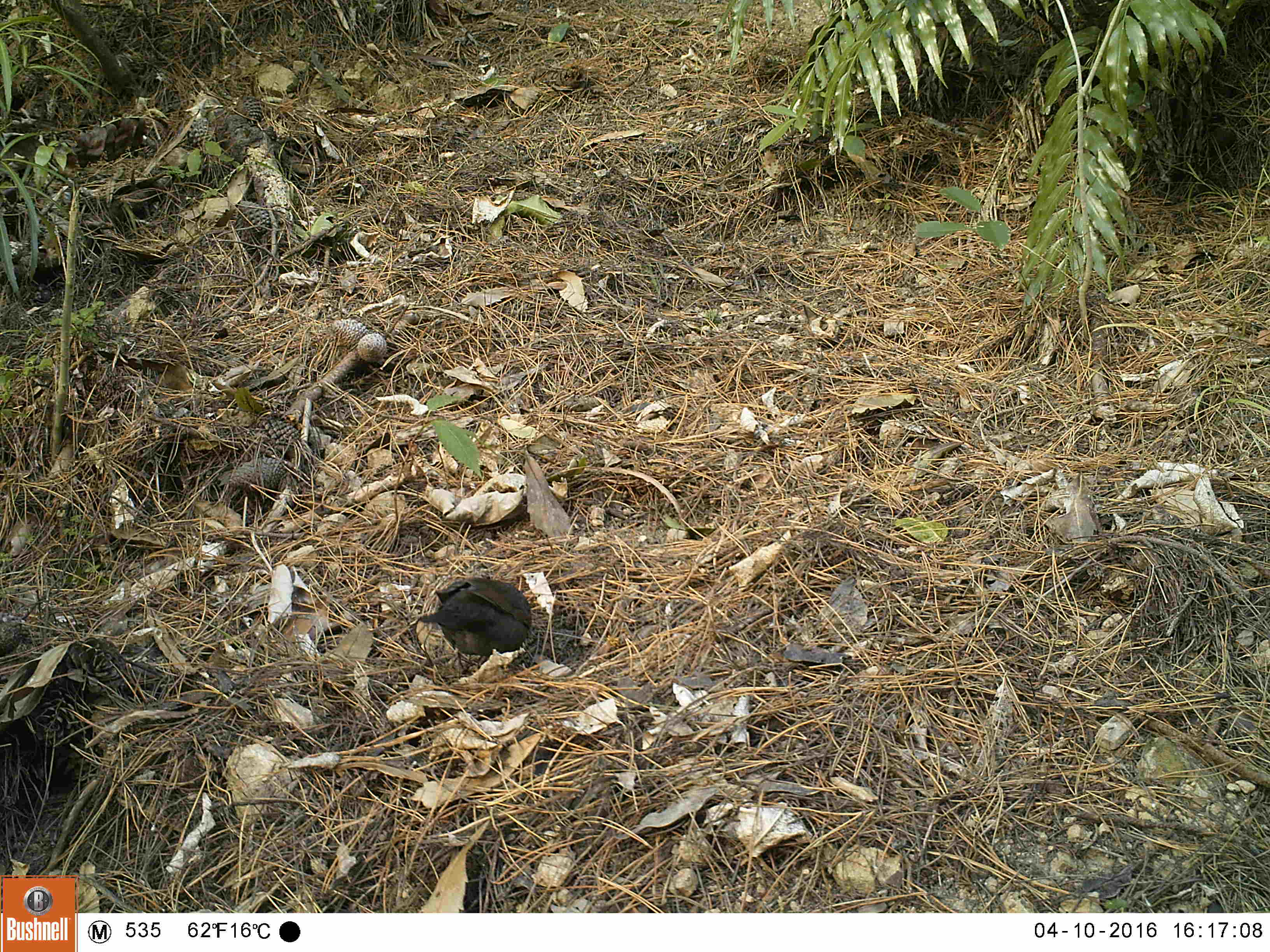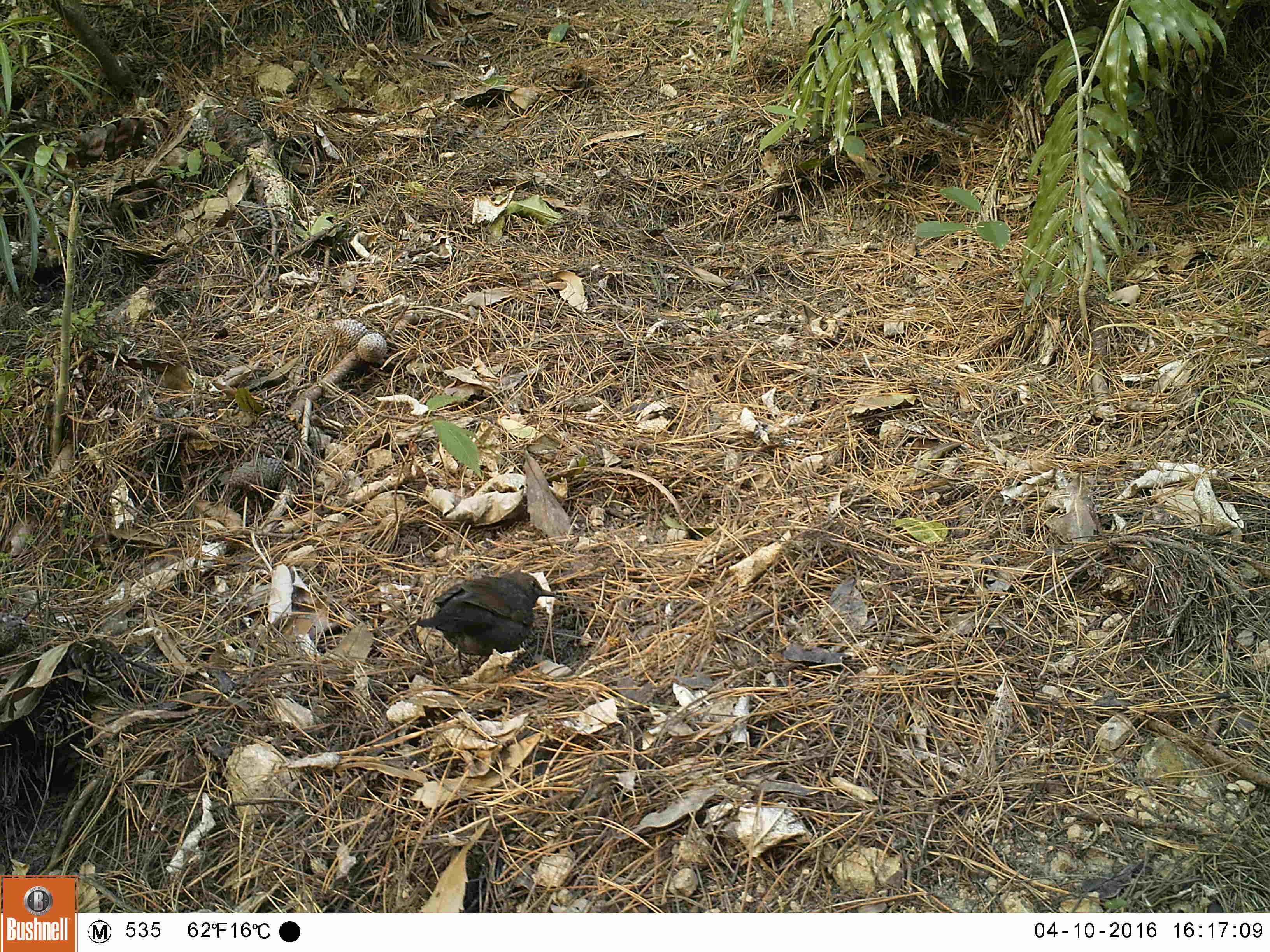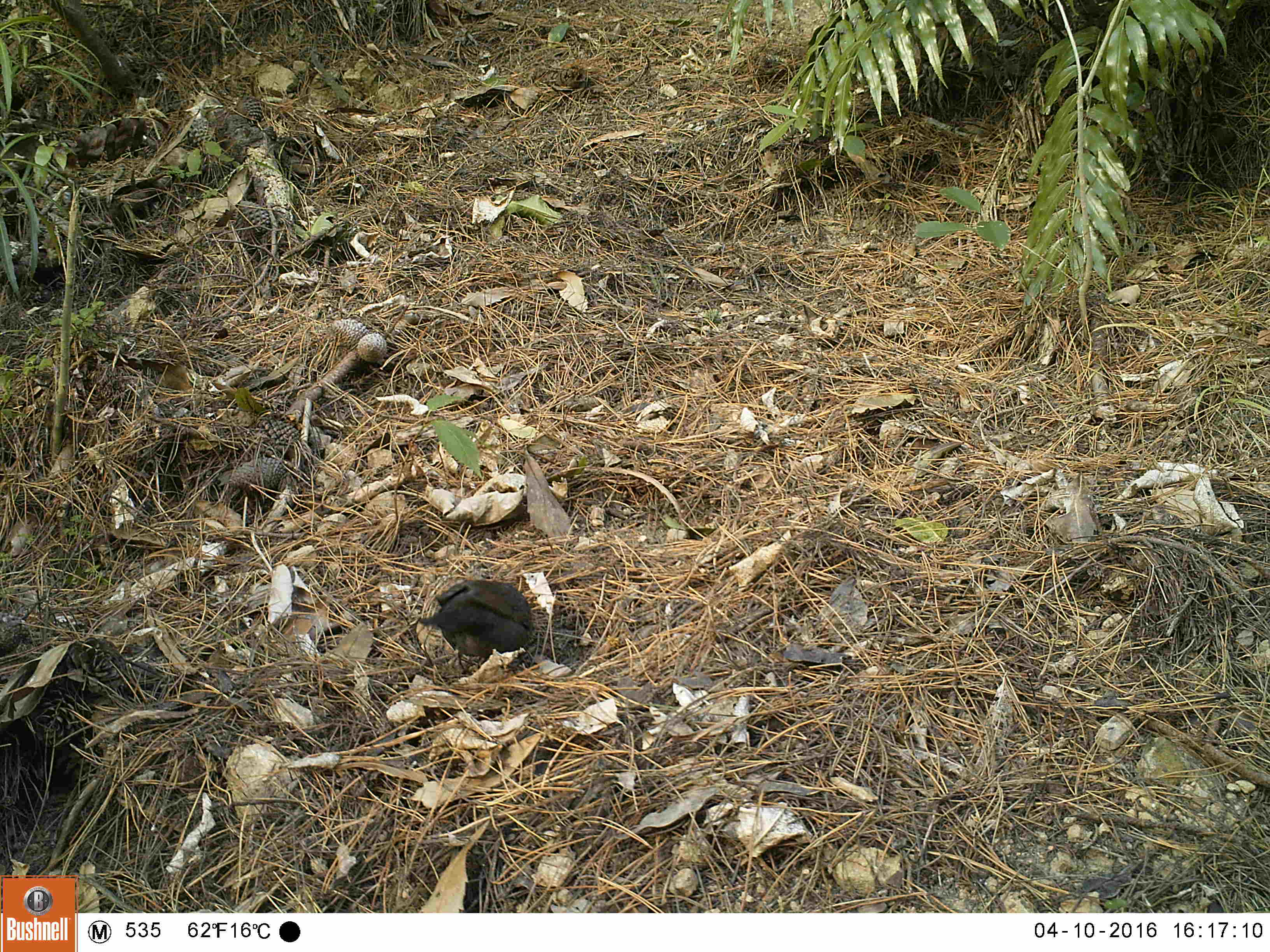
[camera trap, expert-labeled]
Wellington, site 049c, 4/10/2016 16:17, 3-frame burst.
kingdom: Animalia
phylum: Chordata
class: Aves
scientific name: Aves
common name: bird